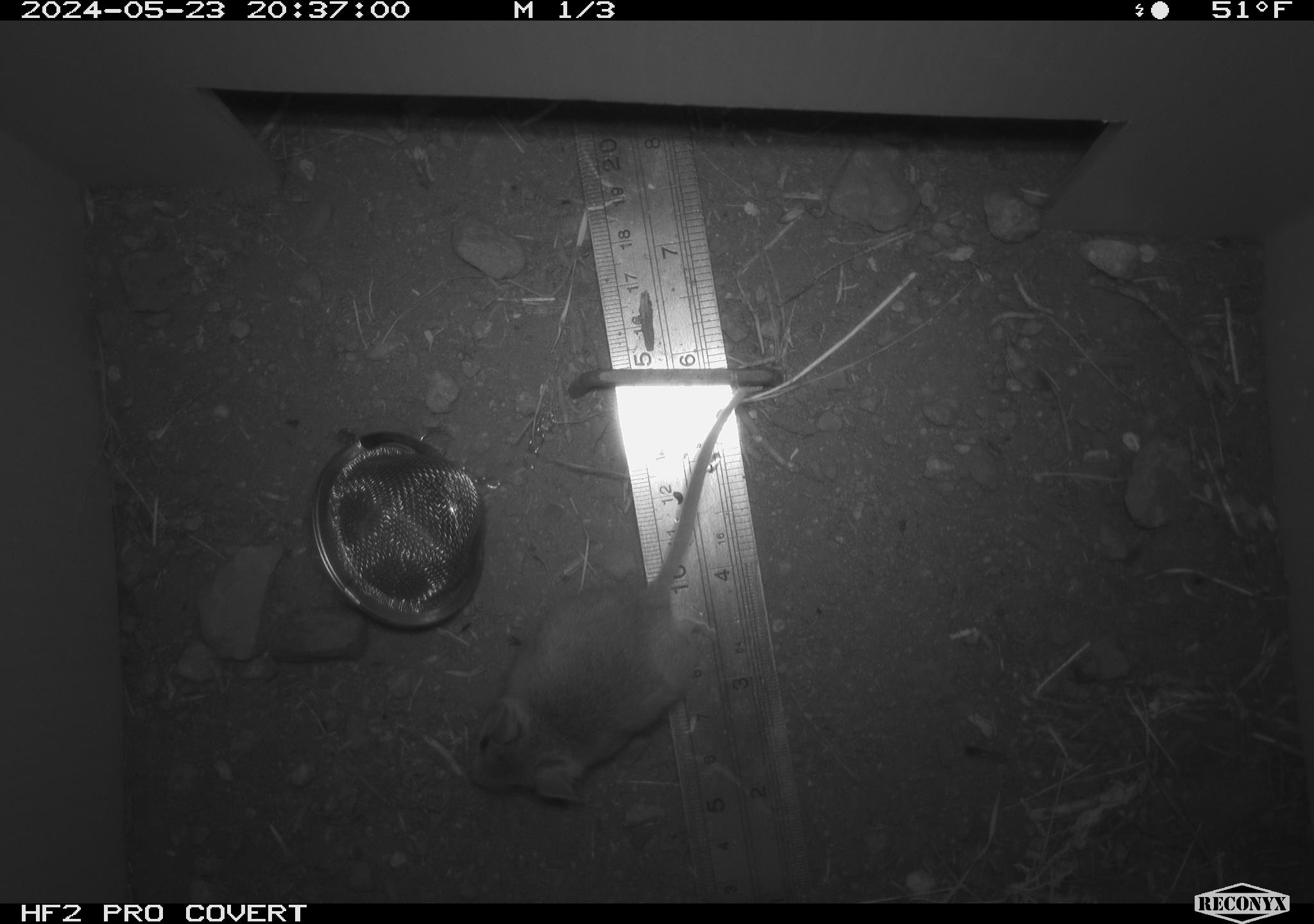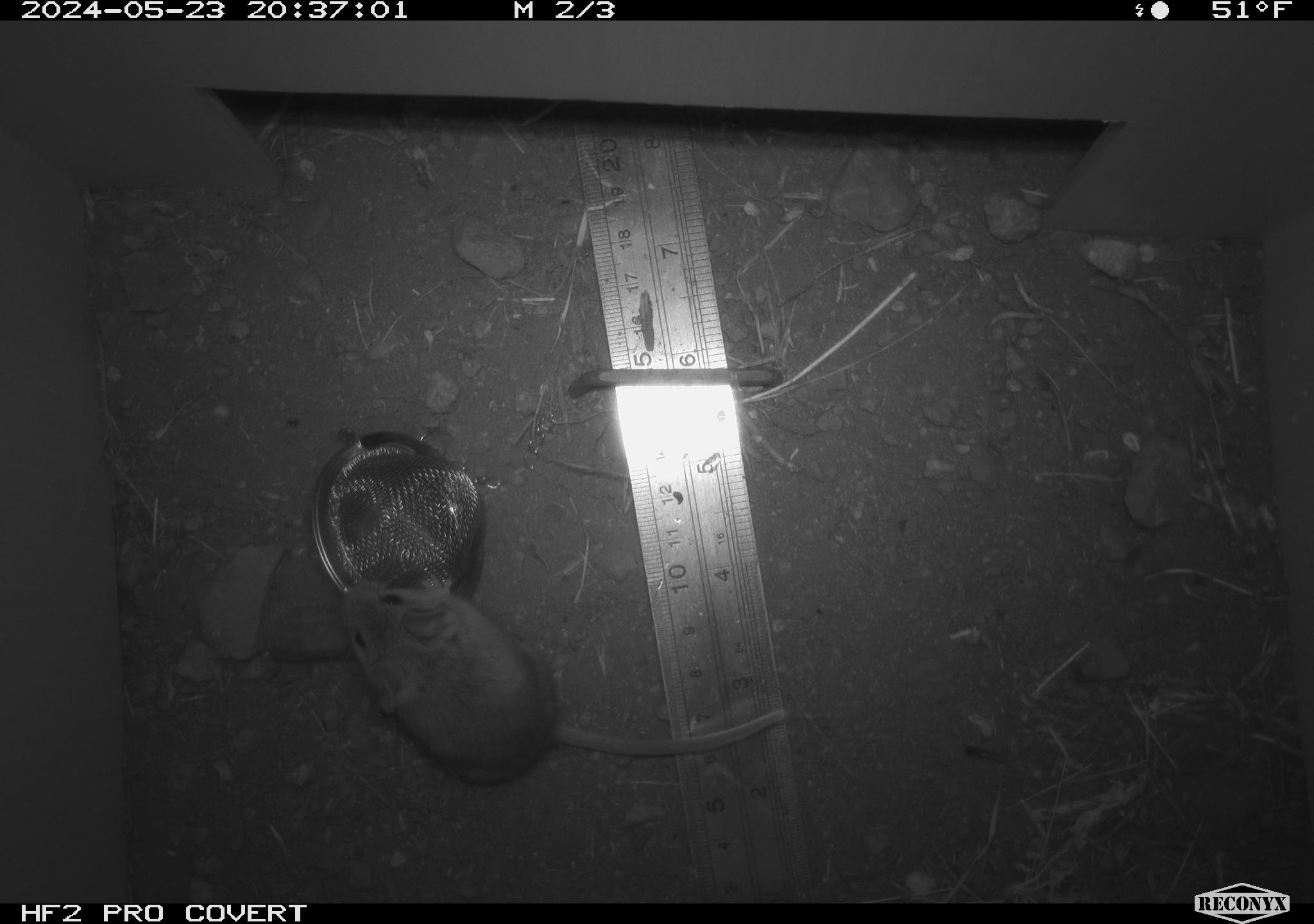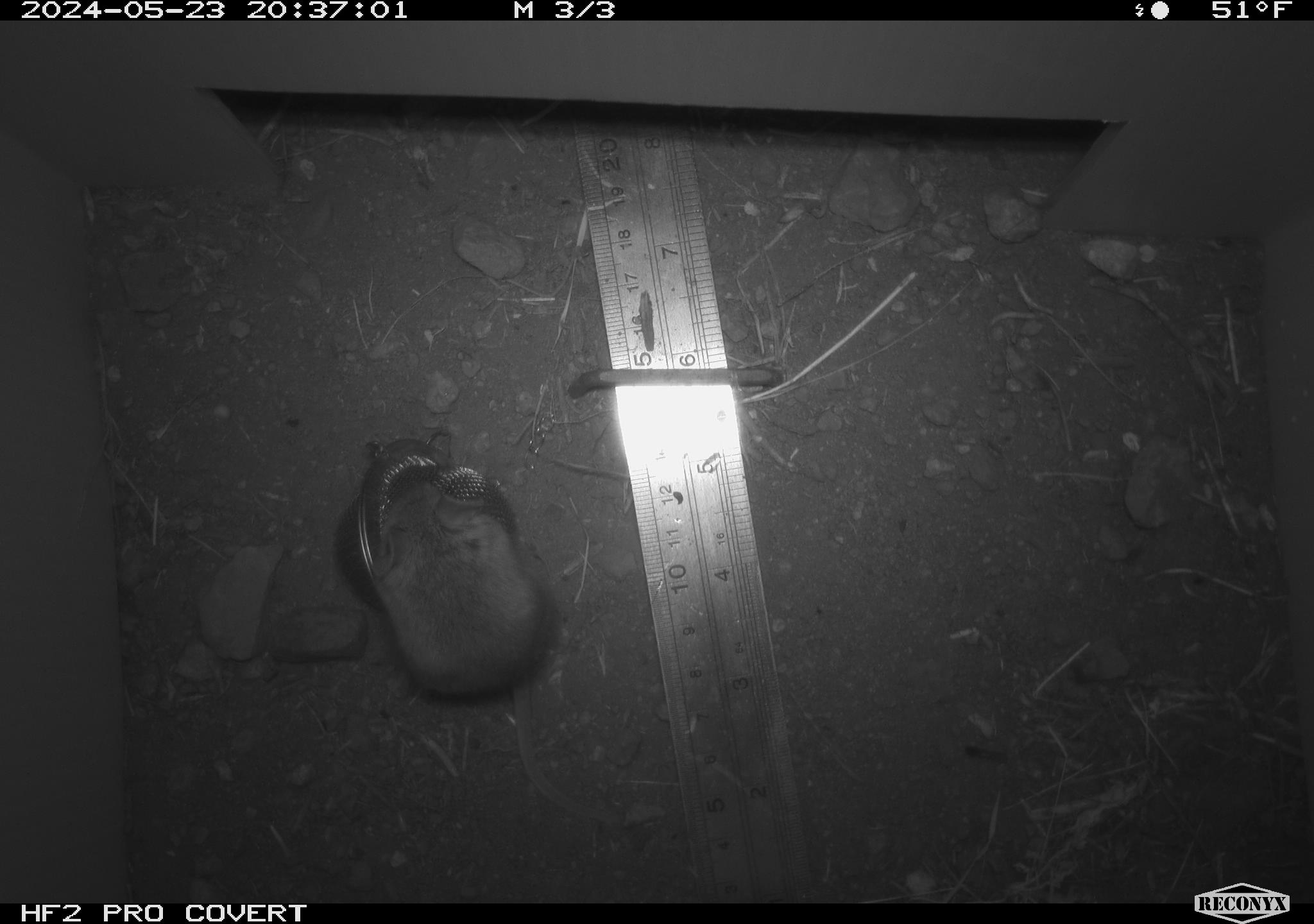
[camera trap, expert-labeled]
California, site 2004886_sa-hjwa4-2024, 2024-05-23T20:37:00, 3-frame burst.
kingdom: Animalia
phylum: Chordata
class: Mammalia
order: Rodentia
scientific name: Rodentia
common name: rodent